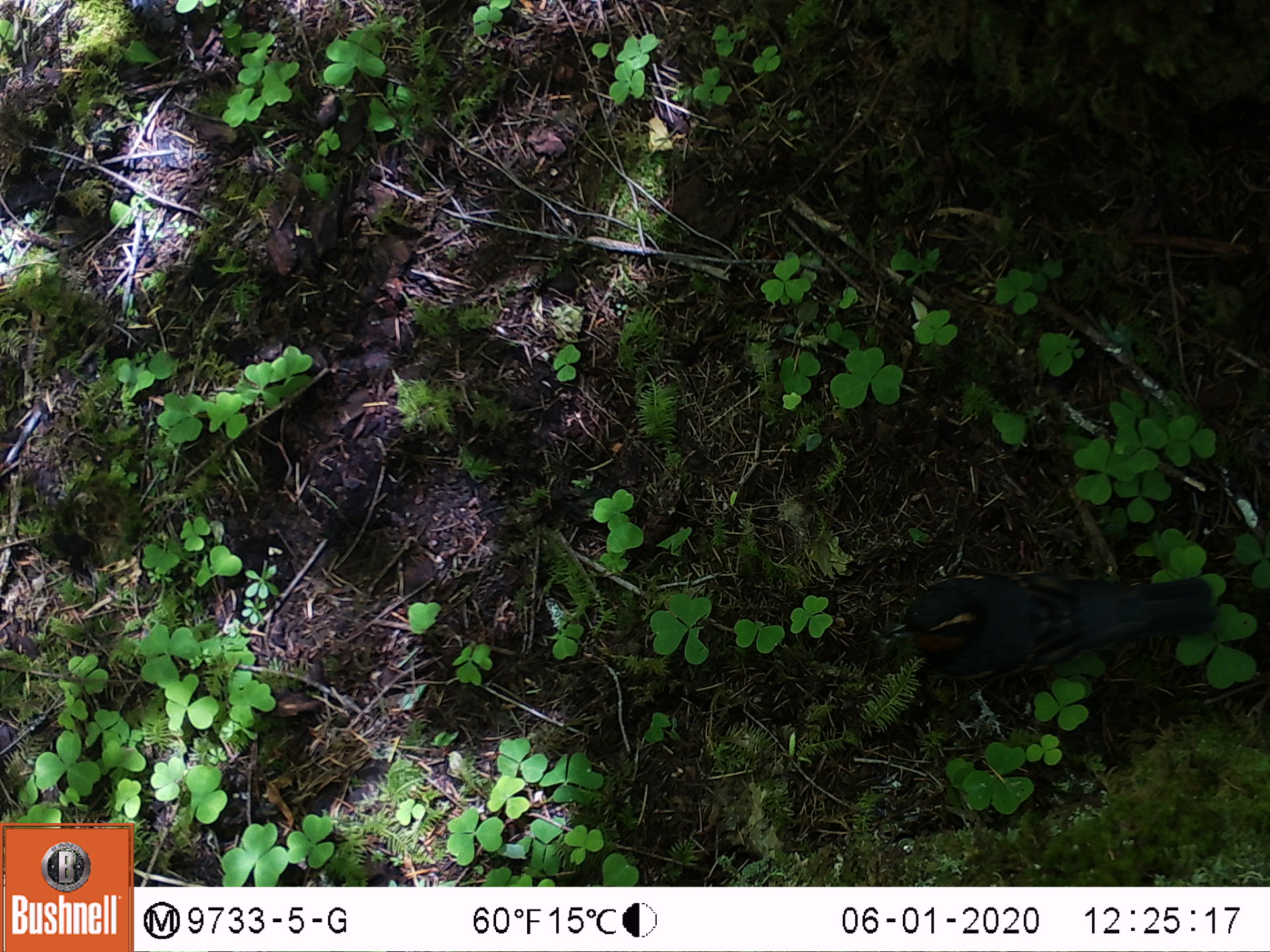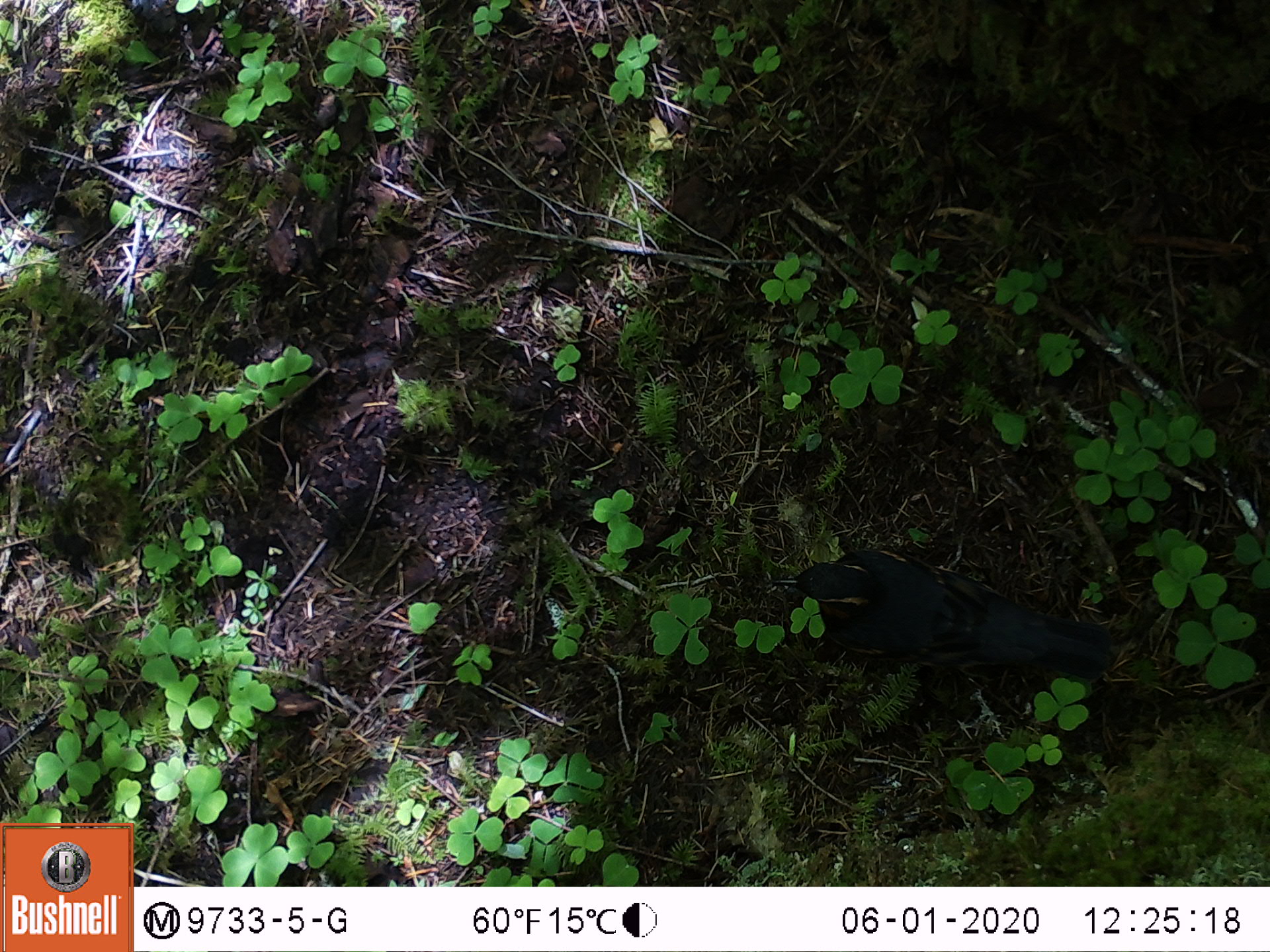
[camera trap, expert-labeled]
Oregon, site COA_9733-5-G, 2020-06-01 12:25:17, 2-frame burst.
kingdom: Animalia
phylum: Chordata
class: Aves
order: Passeriformes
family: Turdidae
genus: Ixoreus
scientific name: Ixoreus naevius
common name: varied thrush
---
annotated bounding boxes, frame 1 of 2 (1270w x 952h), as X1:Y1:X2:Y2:
varied thrush: 881:568:1218:693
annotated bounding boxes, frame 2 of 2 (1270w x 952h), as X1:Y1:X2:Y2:
varied thrush: 781:551:1113:680